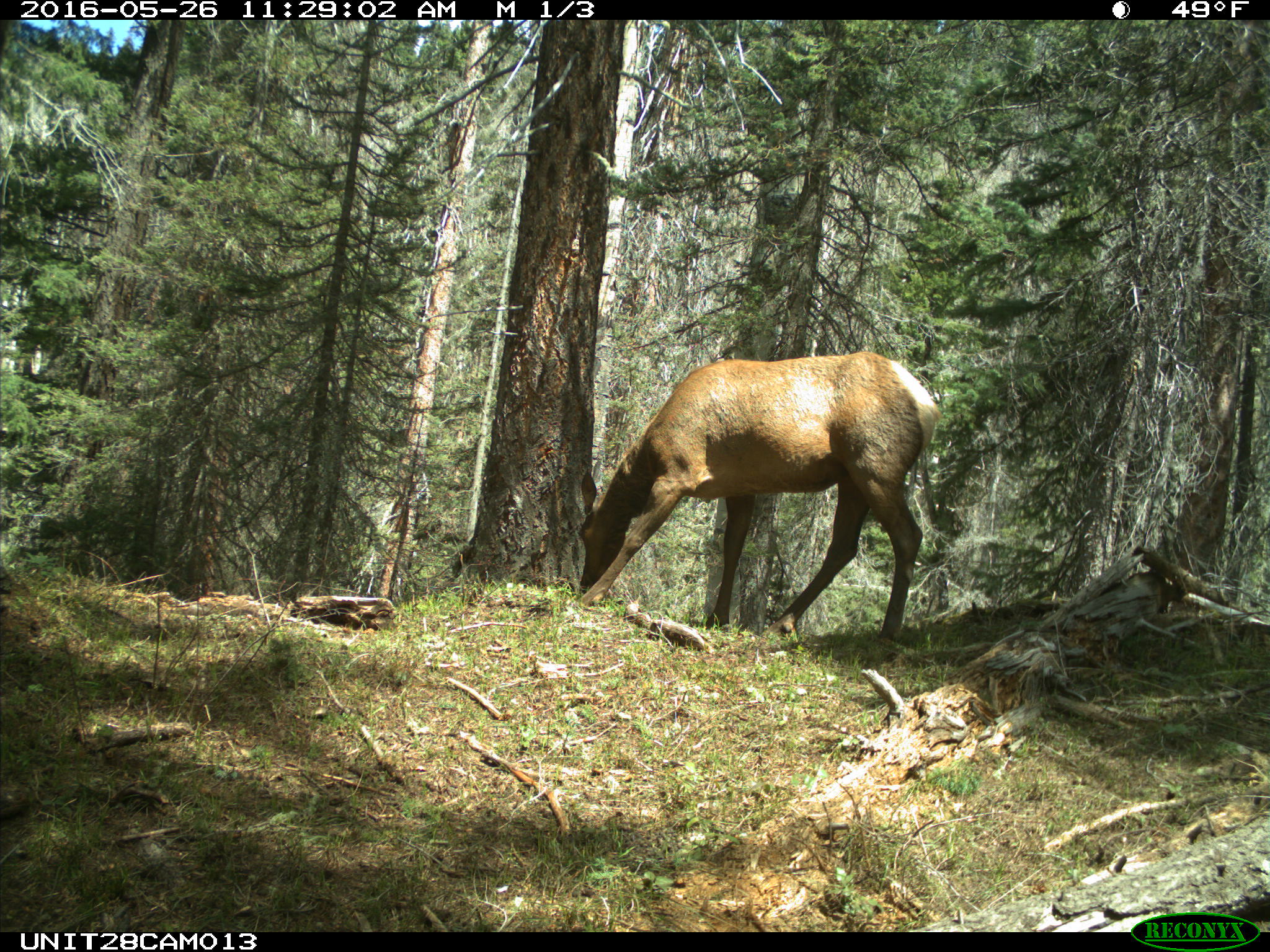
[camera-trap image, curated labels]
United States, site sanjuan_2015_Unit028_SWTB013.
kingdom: Animalia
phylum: Chordata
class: Mammalia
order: Artiodactyla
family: Cervidae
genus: Cervus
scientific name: Cervus elaphus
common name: red deer